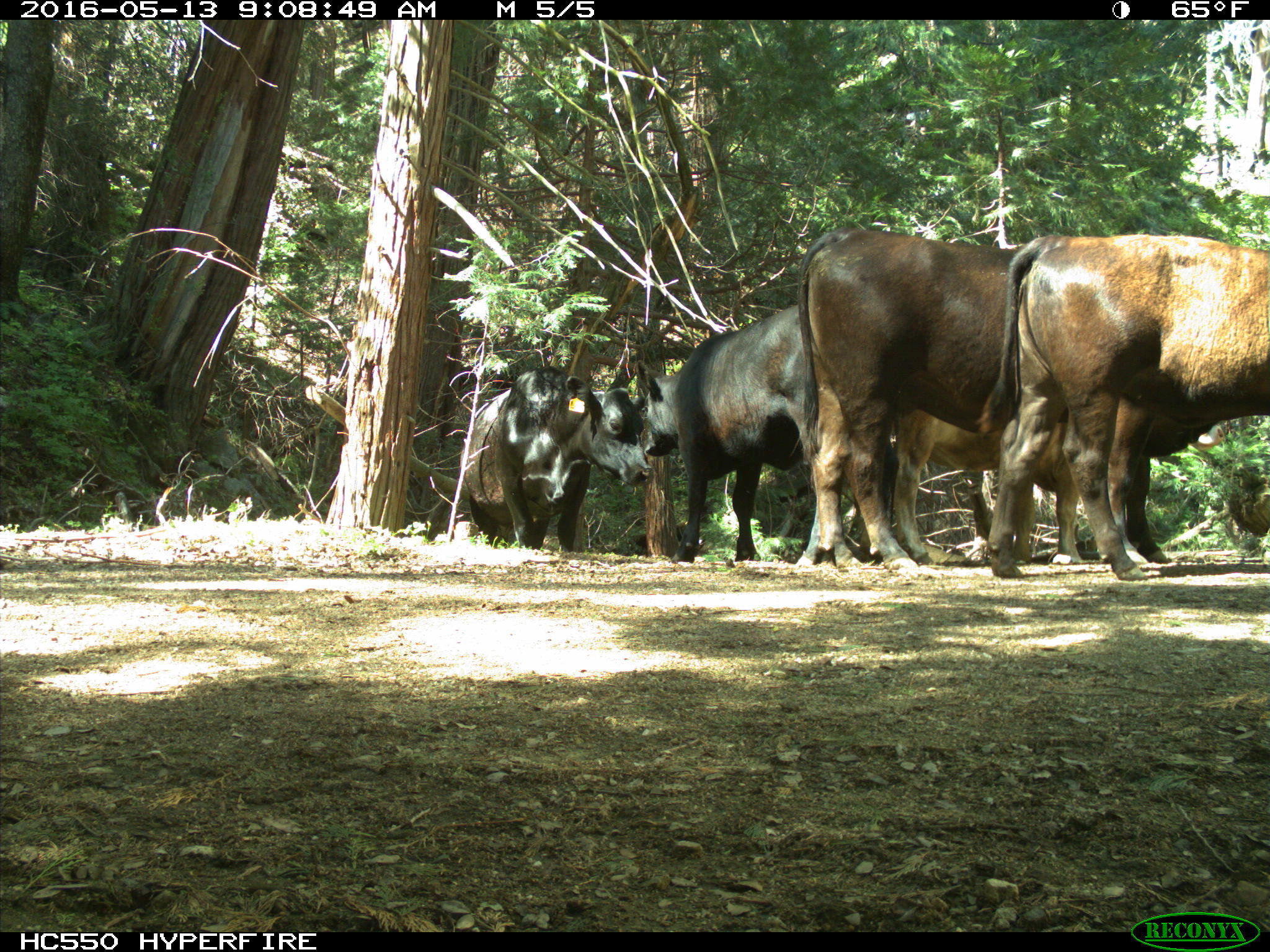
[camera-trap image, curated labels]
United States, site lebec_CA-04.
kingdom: Animalia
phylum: Chordata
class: Mammalia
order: Artiodactyla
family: Bovidae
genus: Bos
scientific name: Bos taurus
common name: domestic cow